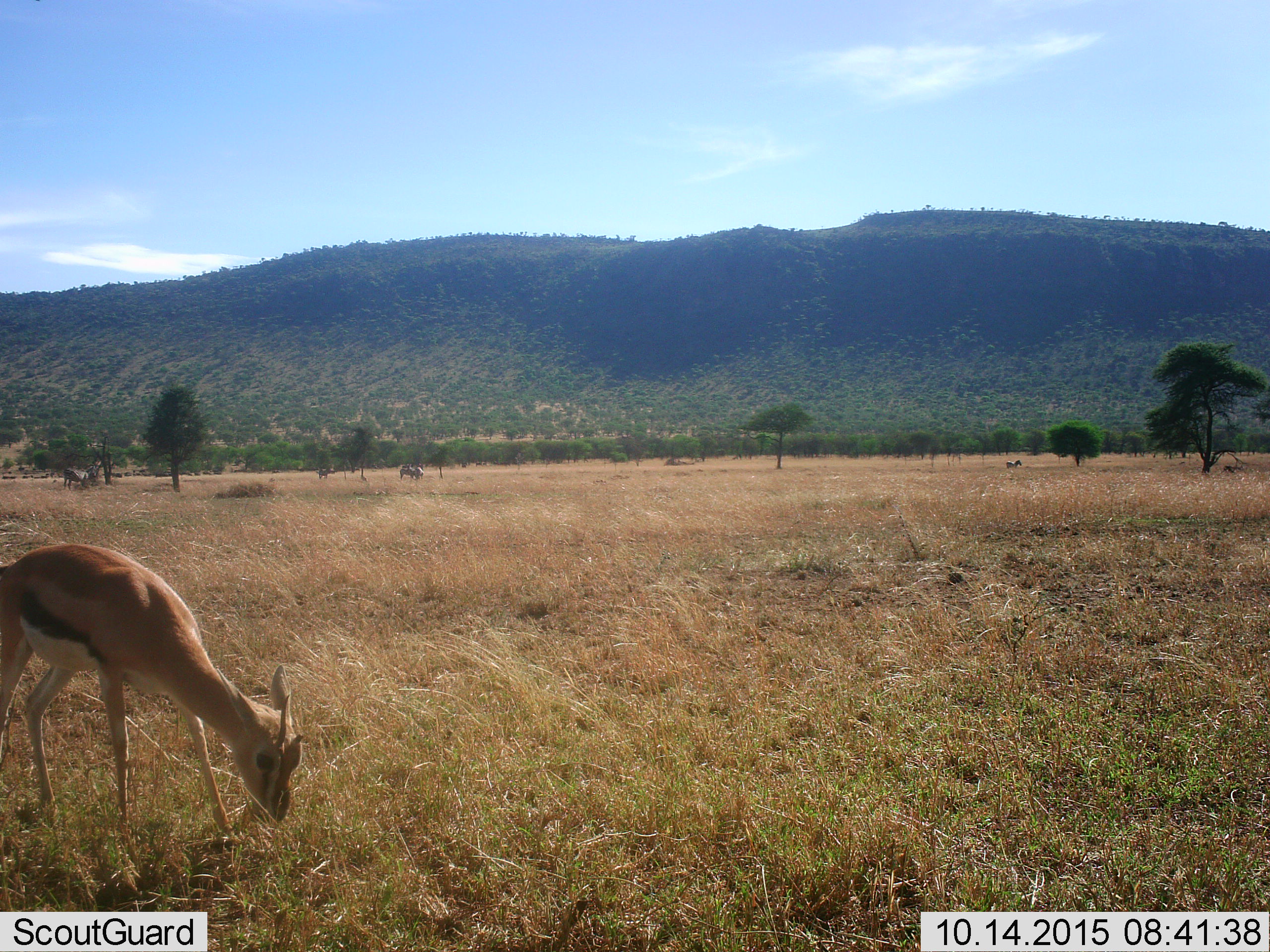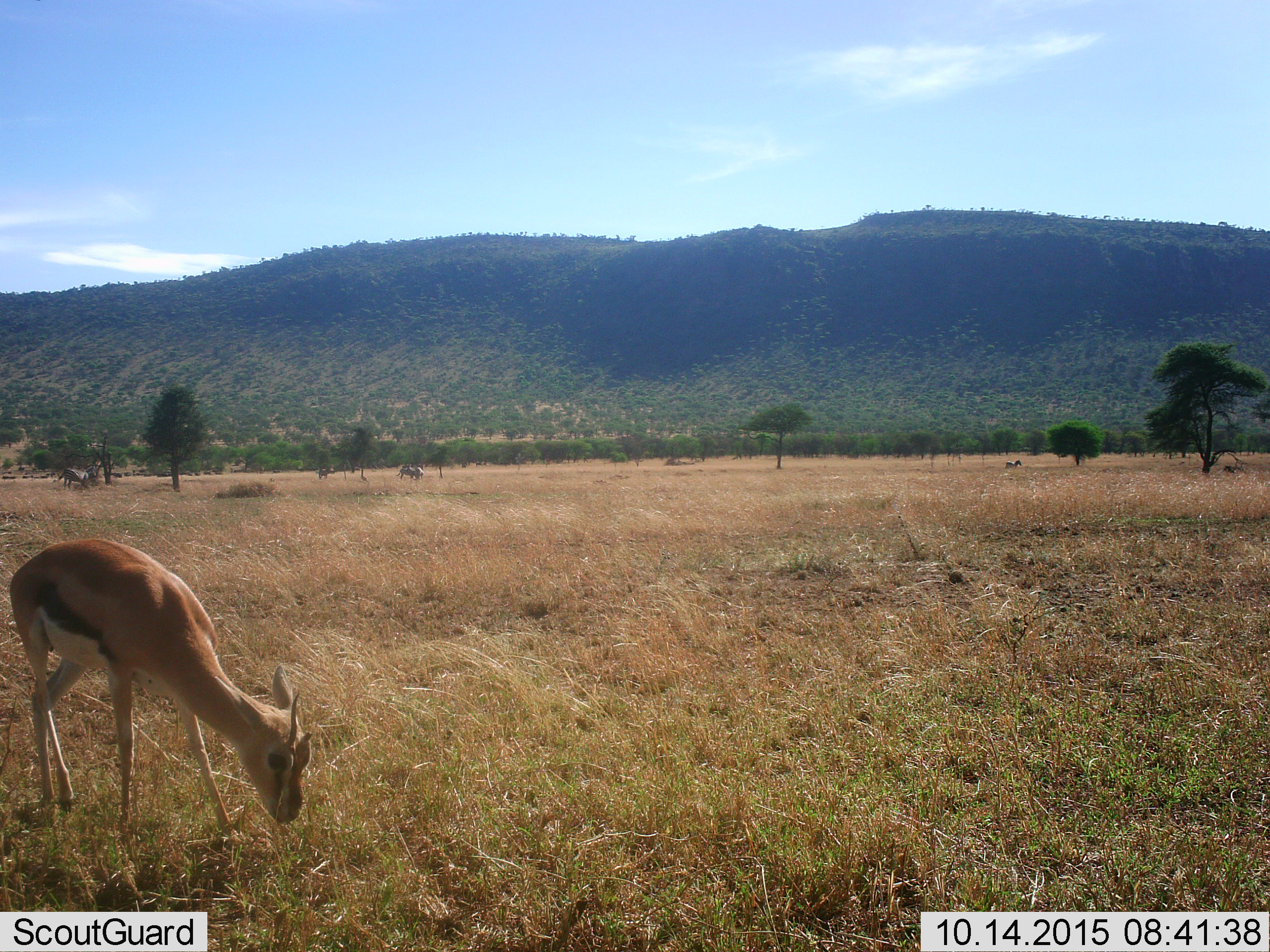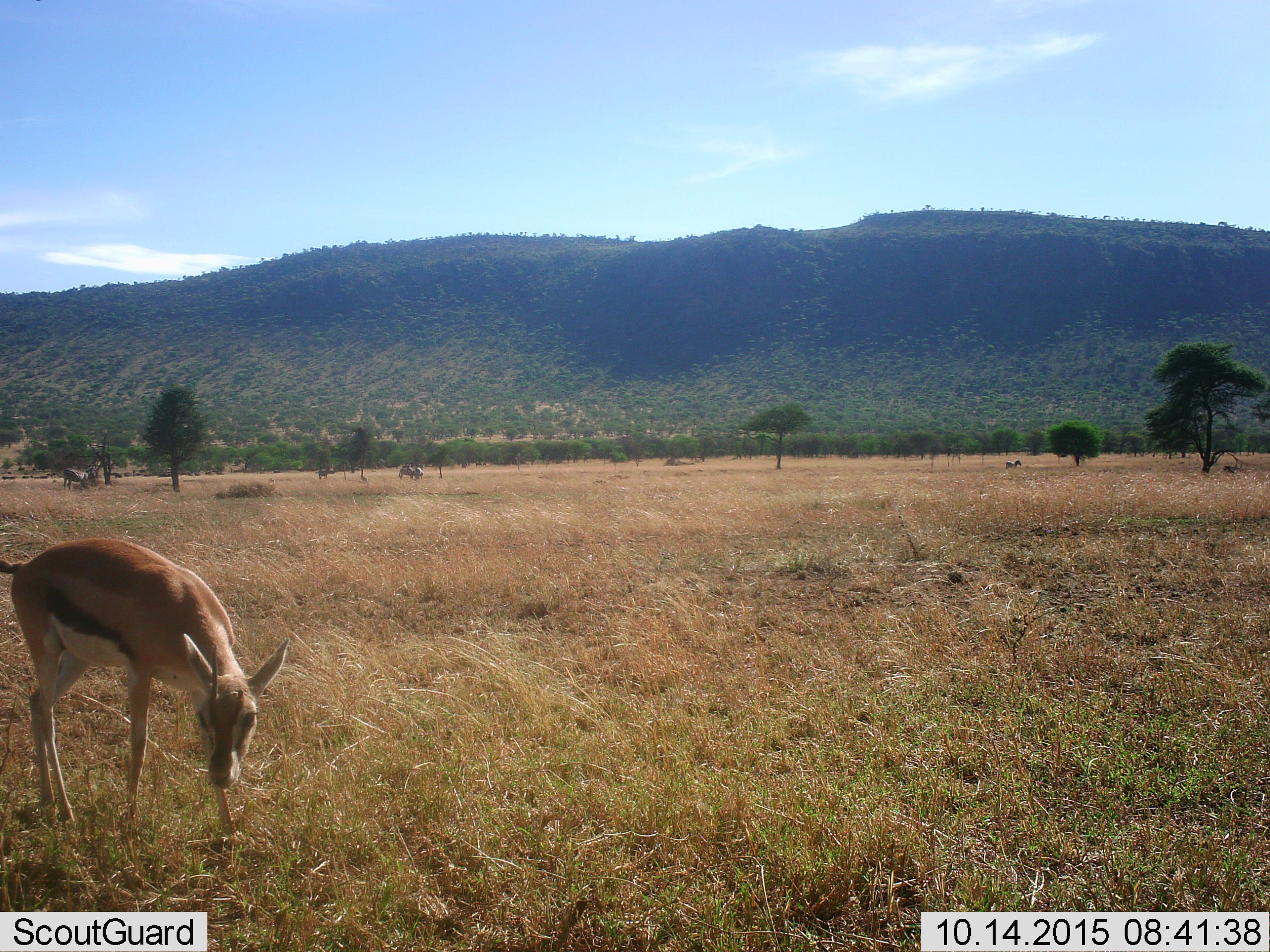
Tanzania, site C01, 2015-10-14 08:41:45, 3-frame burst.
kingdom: Animalia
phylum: Chordata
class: Mammalia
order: Artiodactyla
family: Bovidae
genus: Eudorcas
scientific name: Eudorcas thomsonii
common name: thomson's gazelle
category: gazellethomsons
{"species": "gazellethomsons (thomson's gazelle) (Eudorcas thomsonii)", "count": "1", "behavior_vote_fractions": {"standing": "18%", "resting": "0%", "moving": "6%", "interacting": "0%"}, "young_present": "0%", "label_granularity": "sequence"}